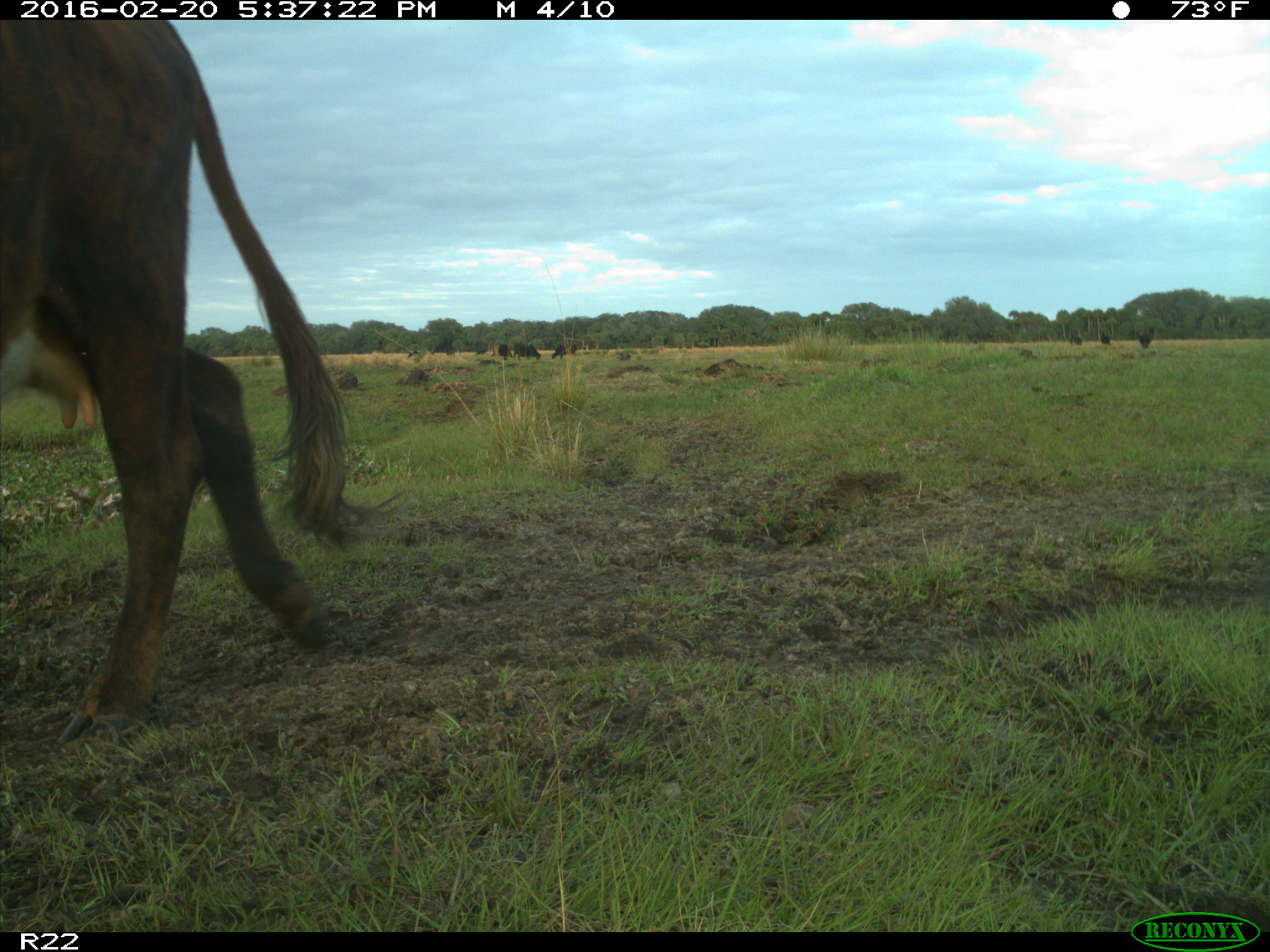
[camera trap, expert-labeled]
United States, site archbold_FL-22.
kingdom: Animalia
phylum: Chordata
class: Mammalia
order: Artiodactyla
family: Bovidae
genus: Bos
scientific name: Bos taurus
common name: domestic cow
Bos taurus (domestic cow).